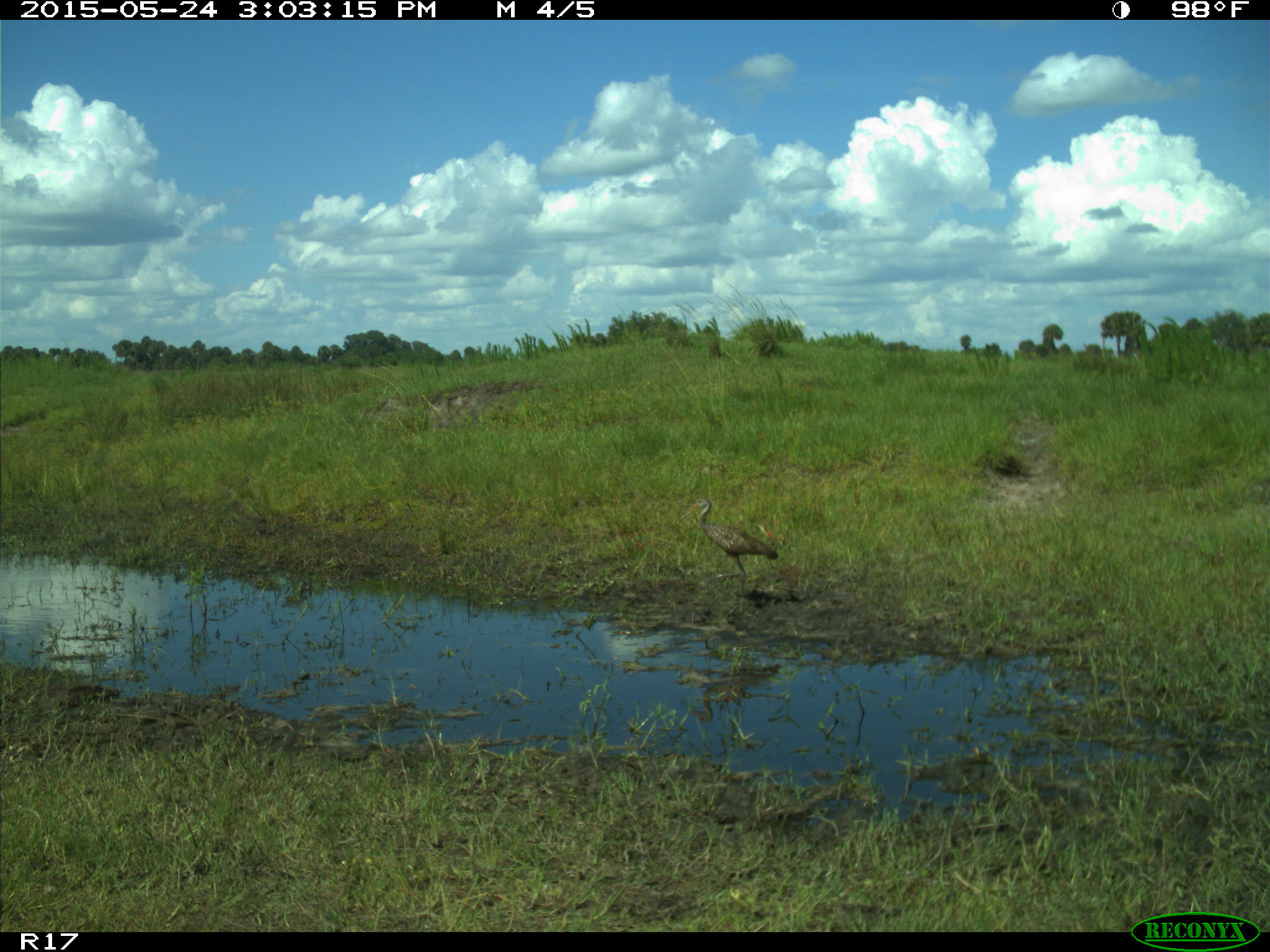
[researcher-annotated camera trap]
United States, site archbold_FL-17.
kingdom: Animalia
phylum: Chordata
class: Aves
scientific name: Aves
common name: birds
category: unidentified bird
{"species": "unidentified bird (birds) (Aves)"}